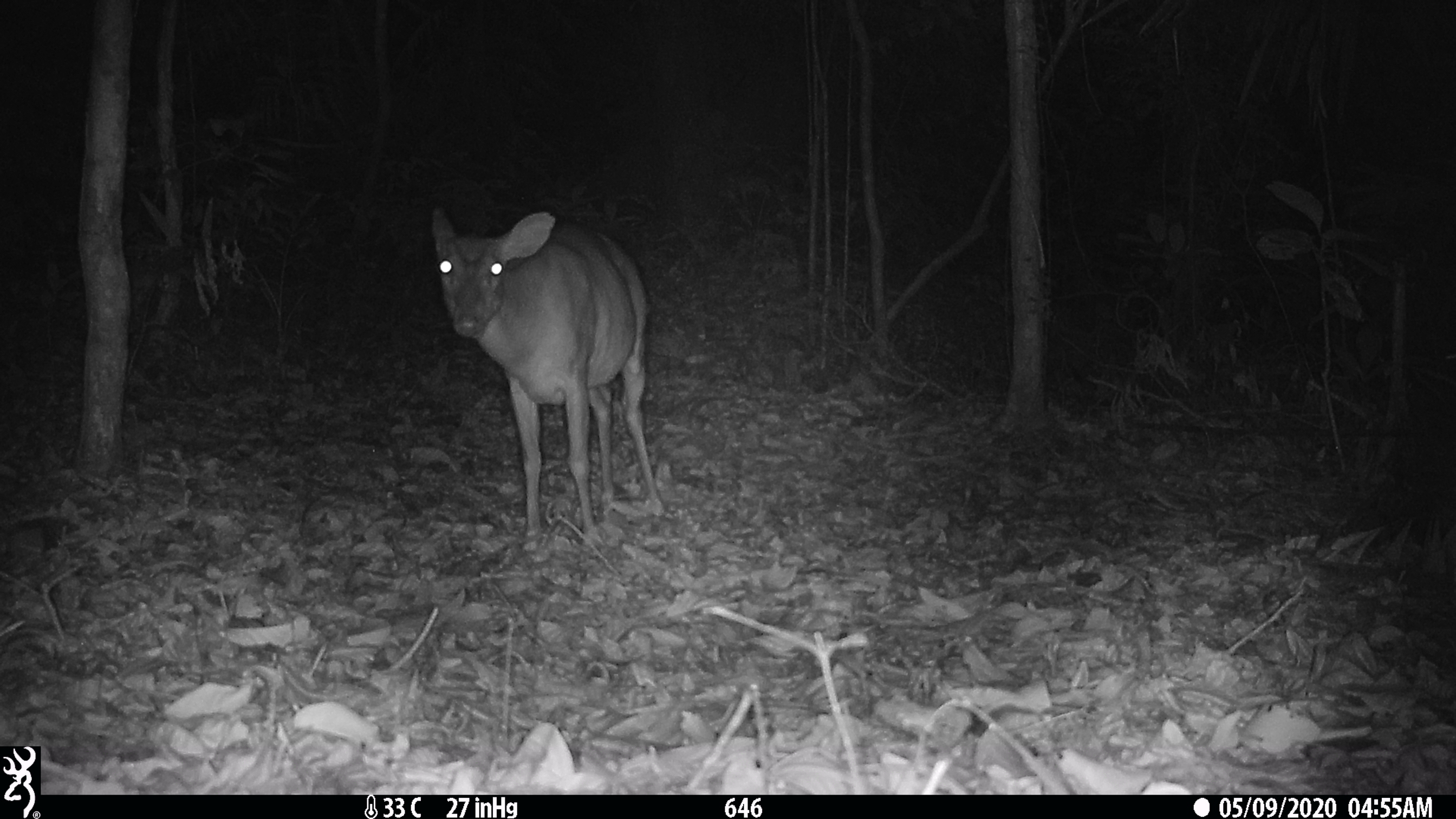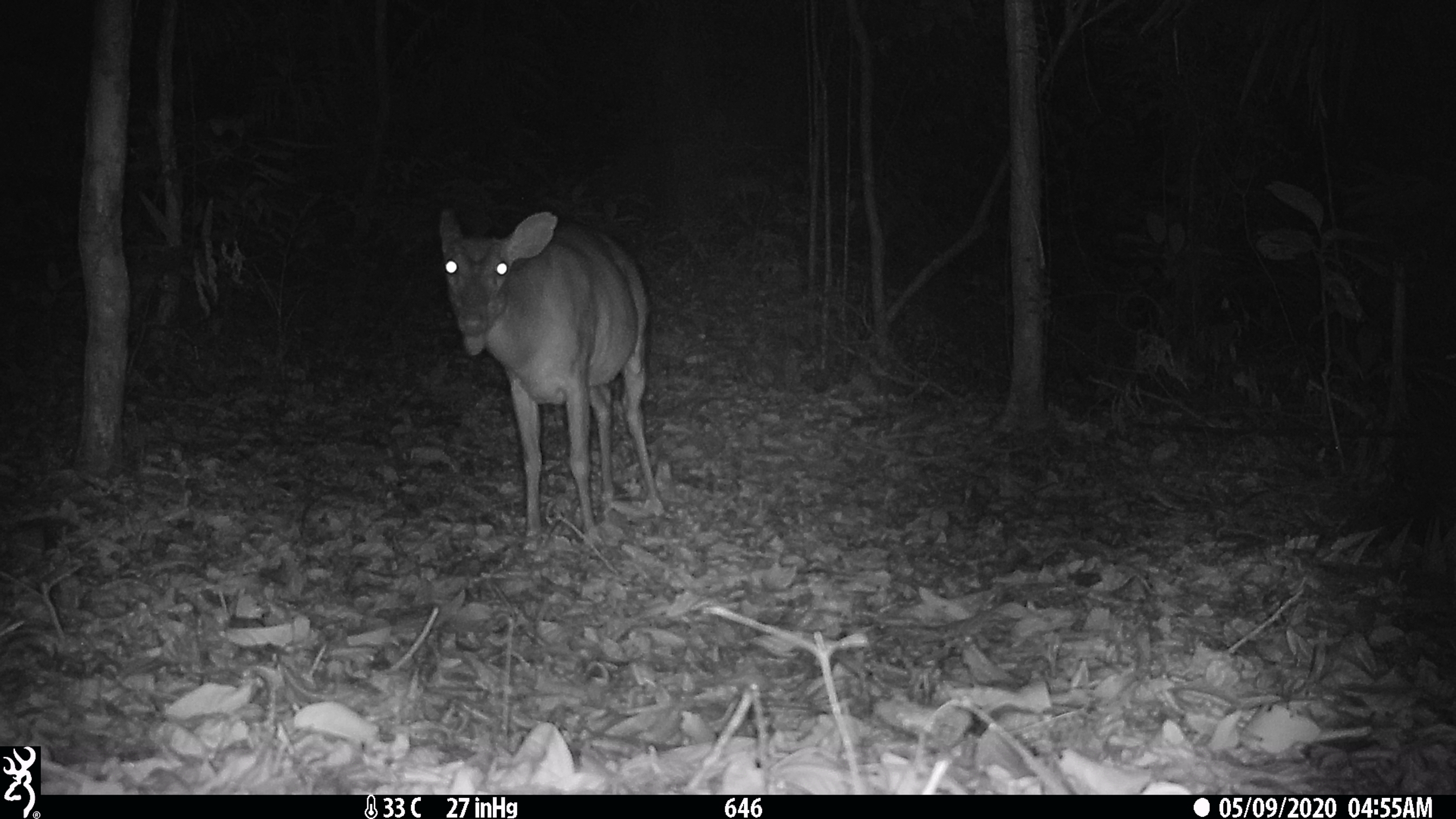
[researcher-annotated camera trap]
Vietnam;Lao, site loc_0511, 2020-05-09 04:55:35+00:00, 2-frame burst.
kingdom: Animalia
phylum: Chordata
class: Mammalia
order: Artiodactyla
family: Cervidae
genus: Muntiacus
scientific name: Muntiacus vuquangensis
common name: large-antlered muntjac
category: large antlered muntjac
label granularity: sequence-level